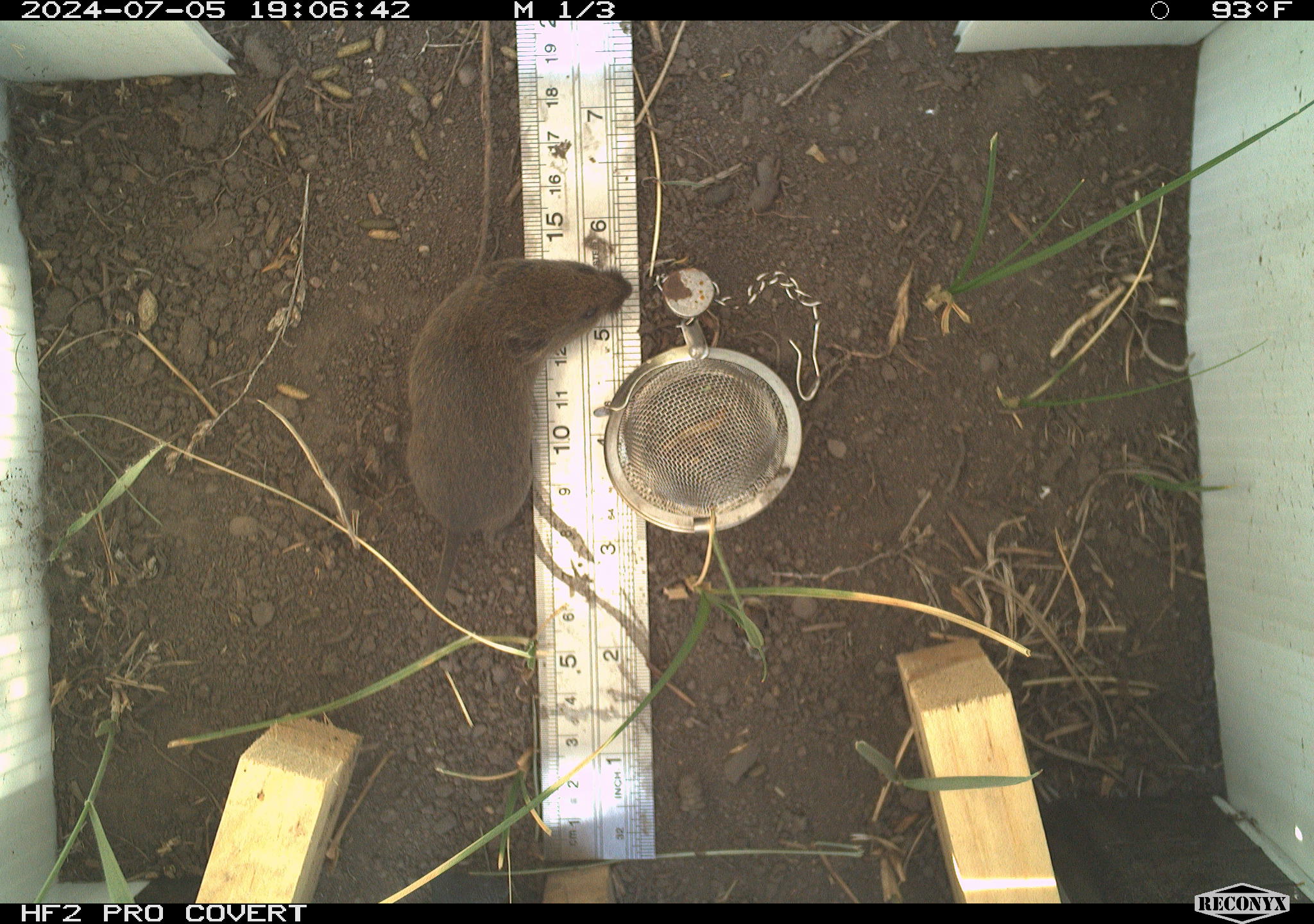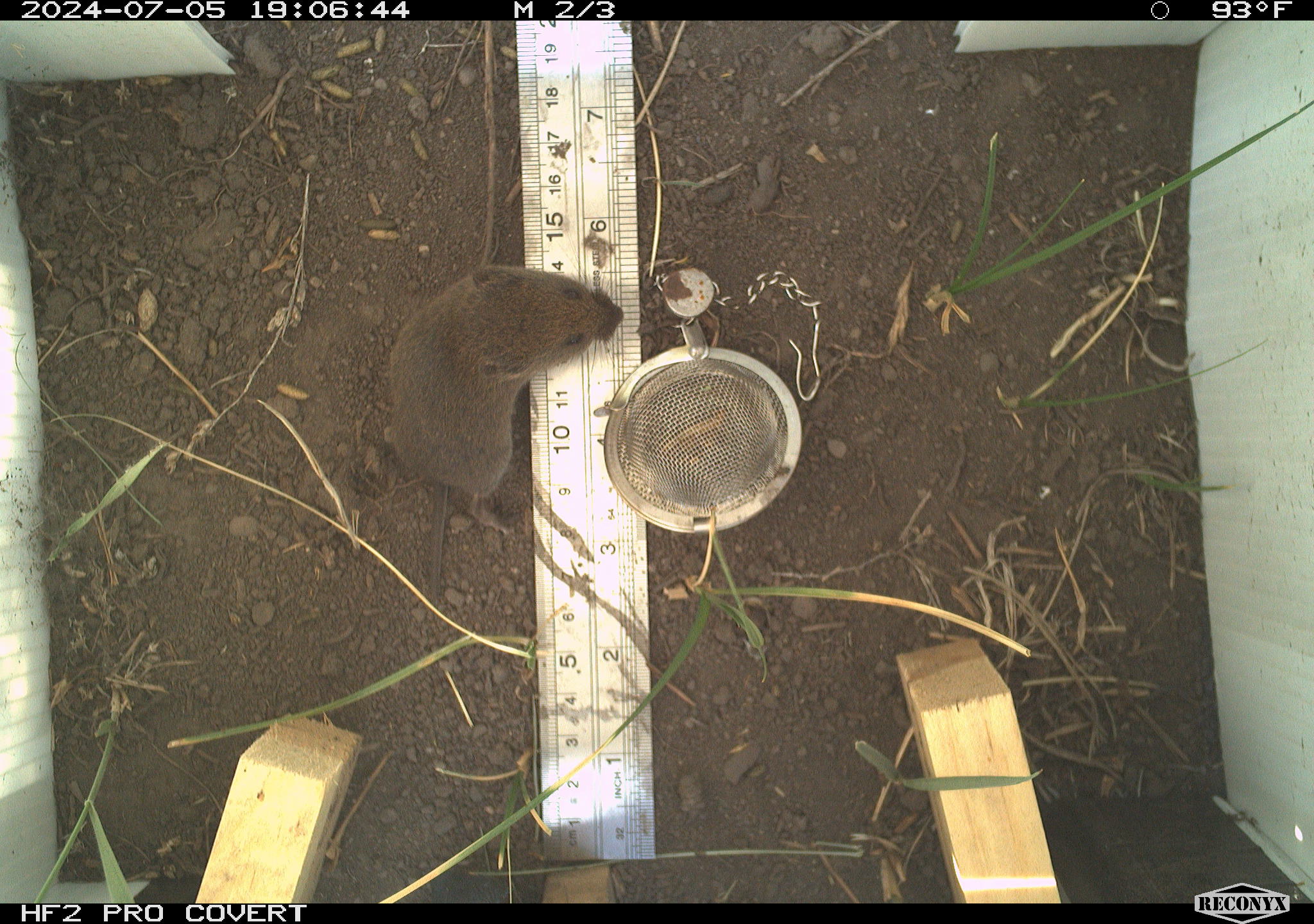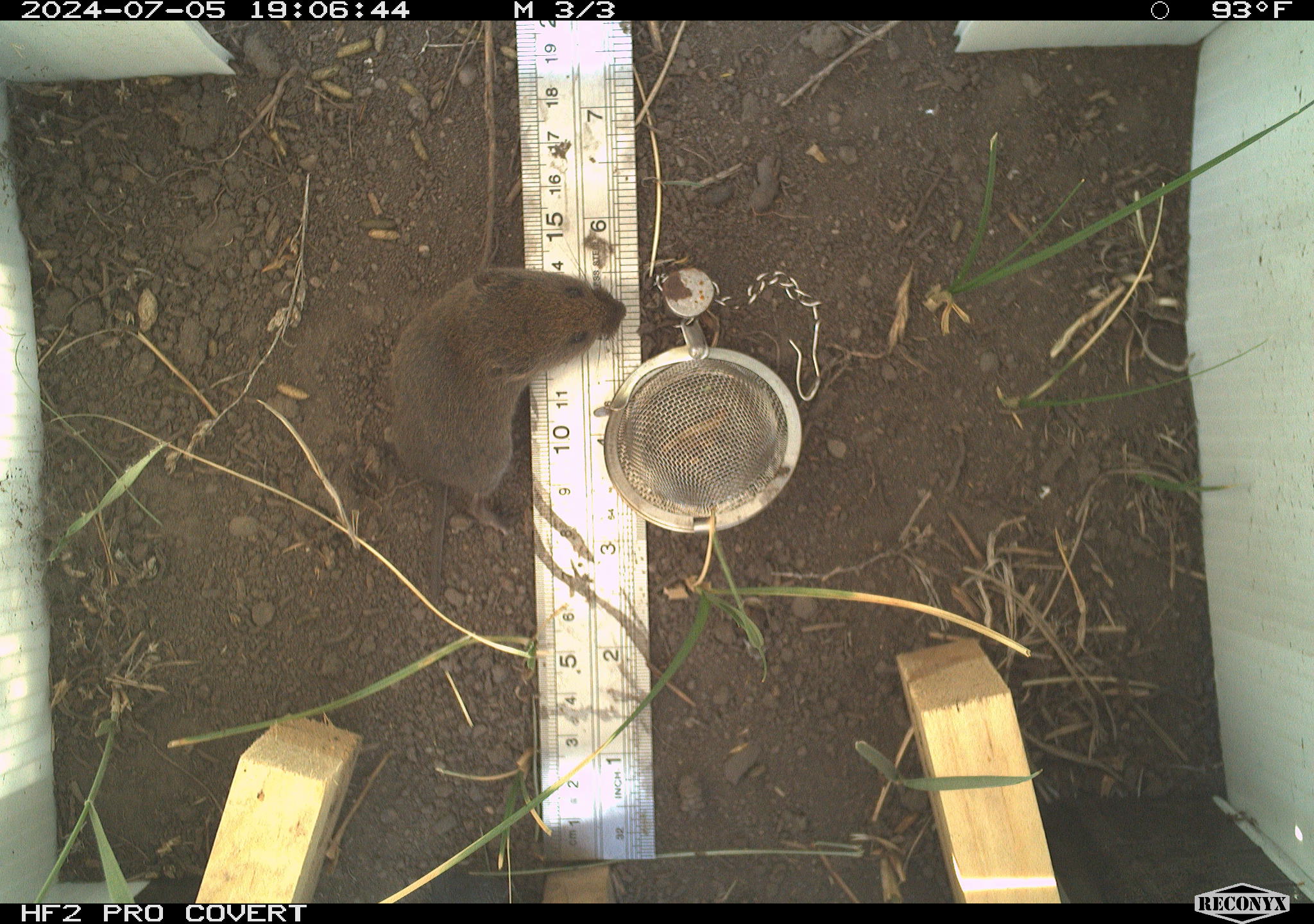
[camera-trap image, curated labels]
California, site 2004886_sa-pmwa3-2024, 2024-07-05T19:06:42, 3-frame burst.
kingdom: Animalia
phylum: Chordata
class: Mammalia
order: Rodentia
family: Cricetidae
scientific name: Arvicolinae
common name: voles, lemmings, and muskrats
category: arvicolinae subfamily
Arvicolinae subfamily (voles, lemmings, and muskrats) (Arvicolinae).